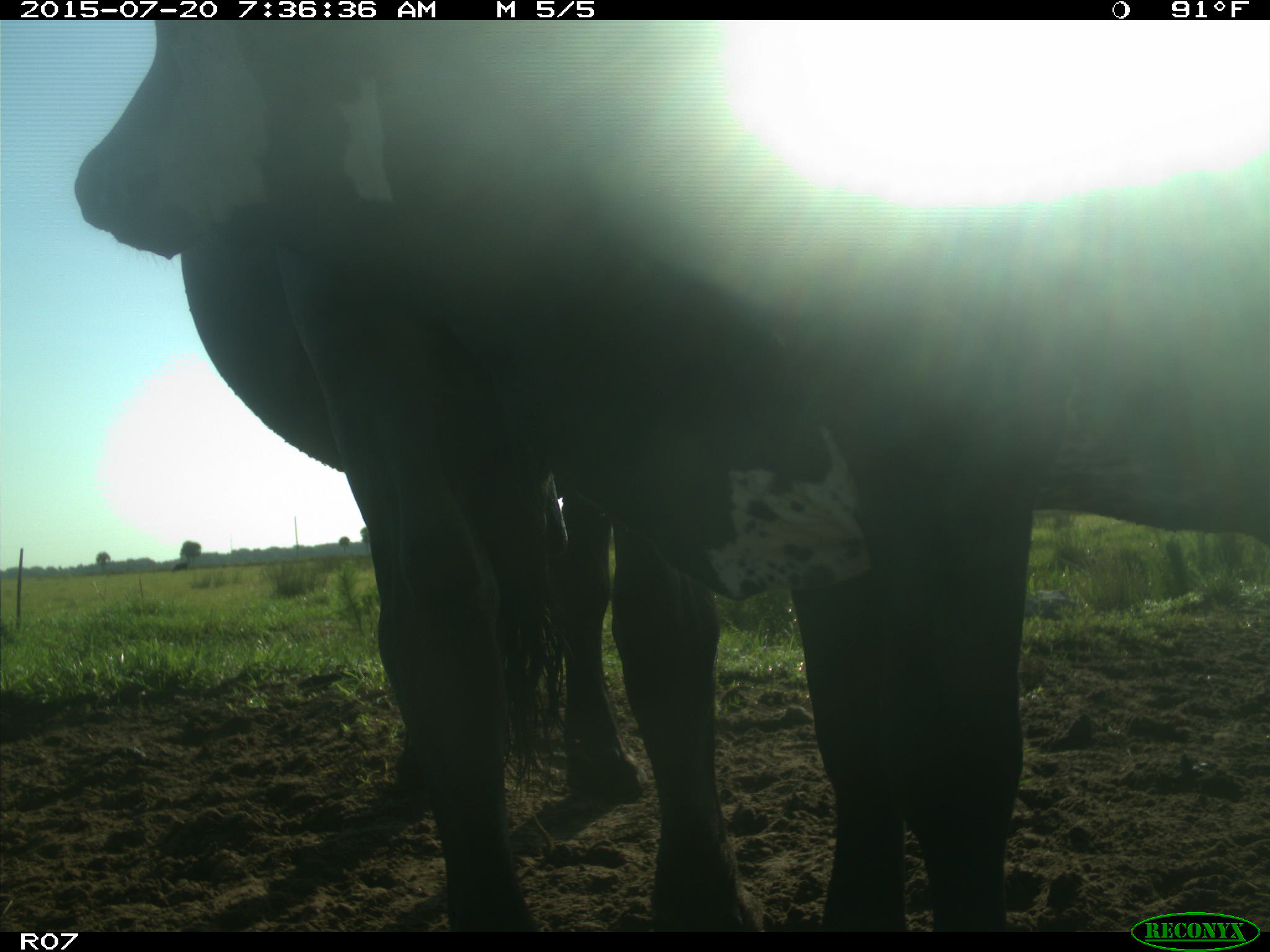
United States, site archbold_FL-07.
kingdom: Animalia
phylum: Chordata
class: Mammalia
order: Artiodactyla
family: Bovidae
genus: Bos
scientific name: Bos taurus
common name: domestic cow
Bos taurus (domestic cow).